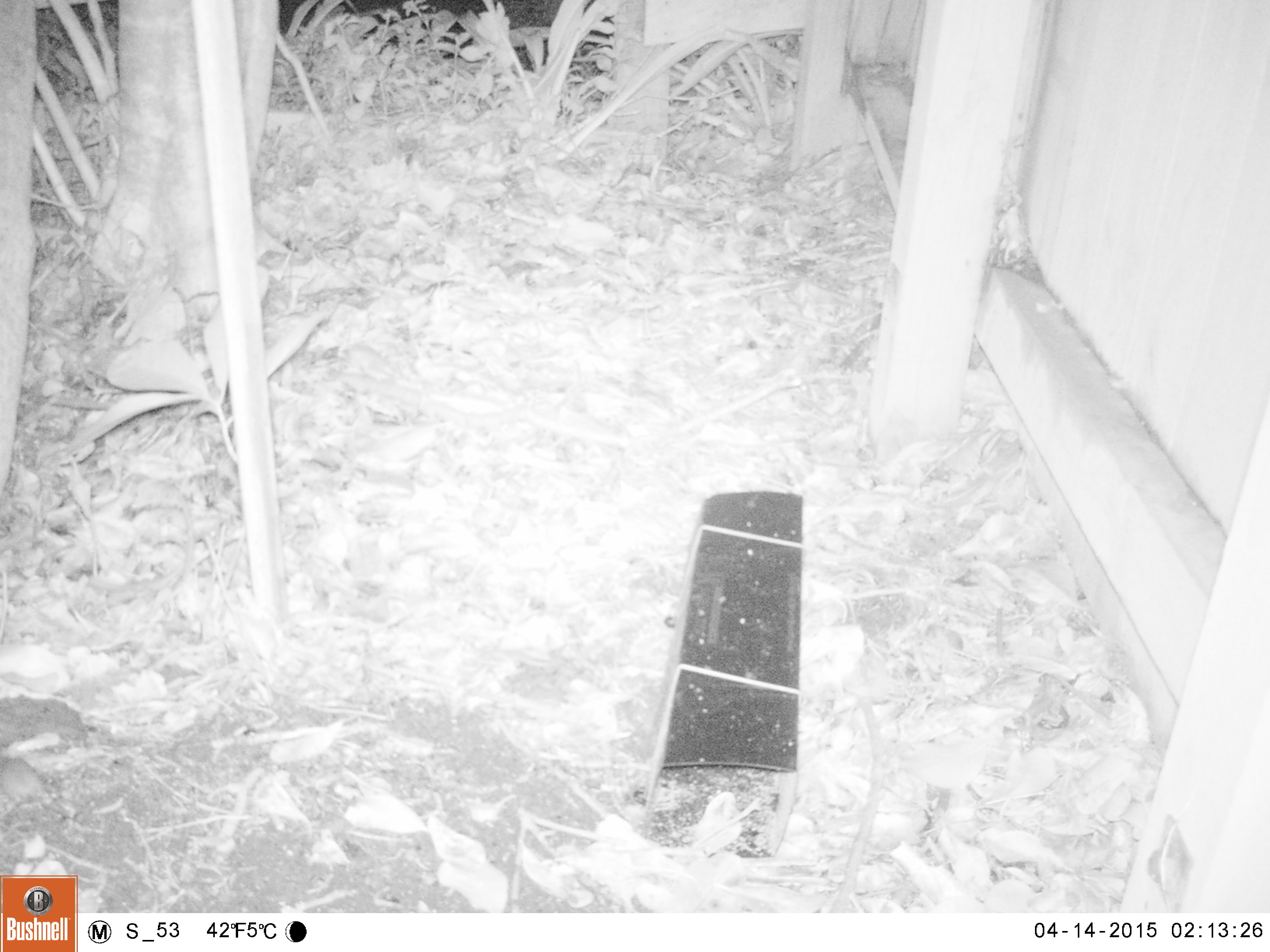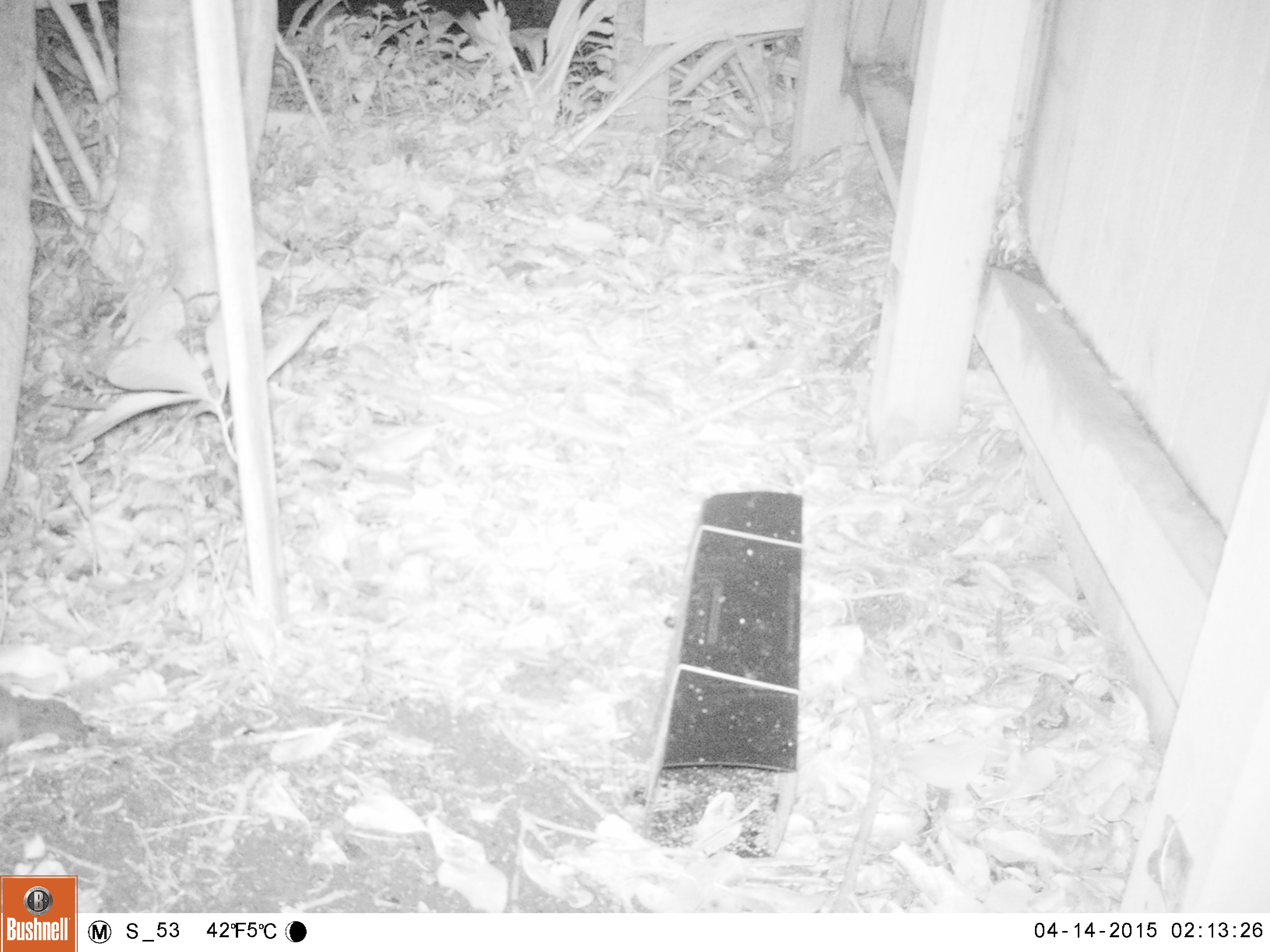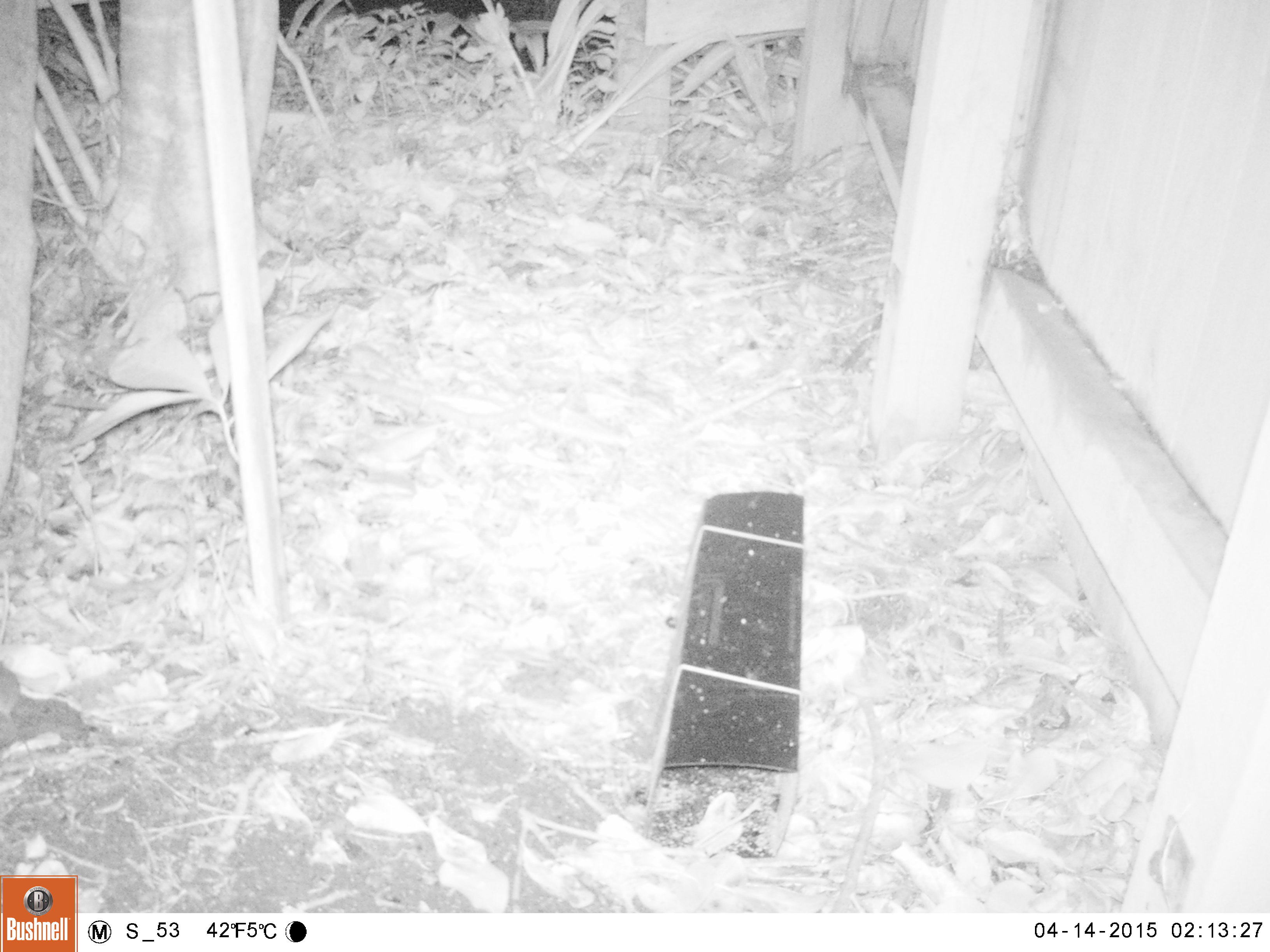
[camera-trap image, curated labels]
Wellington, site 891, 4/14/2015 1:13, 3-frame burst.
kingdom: Animalia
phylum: Chordata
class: Mammalia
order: Rodentia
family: Muridae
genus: Mus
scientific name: Mus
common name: mouse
Mouse (Mus).